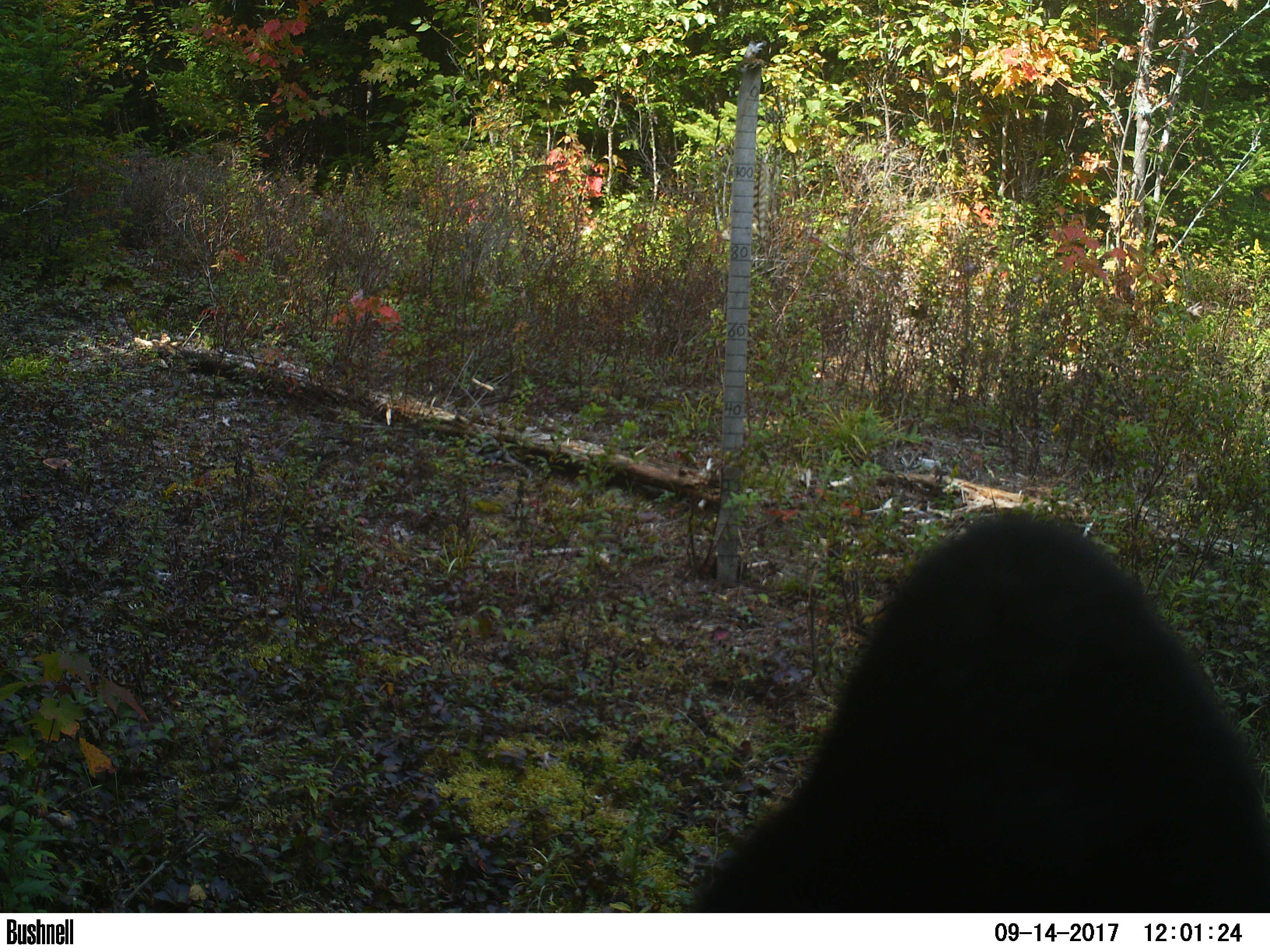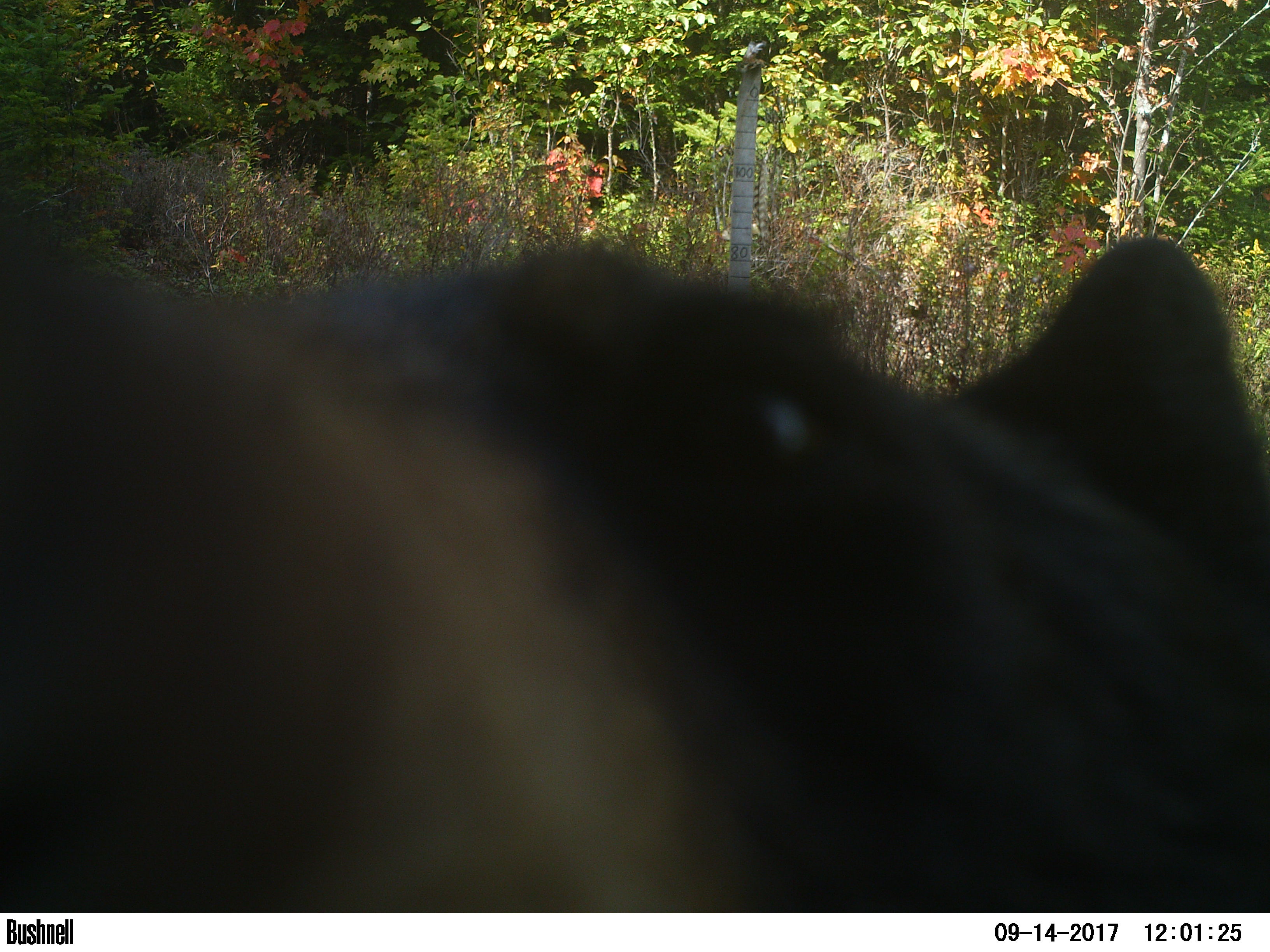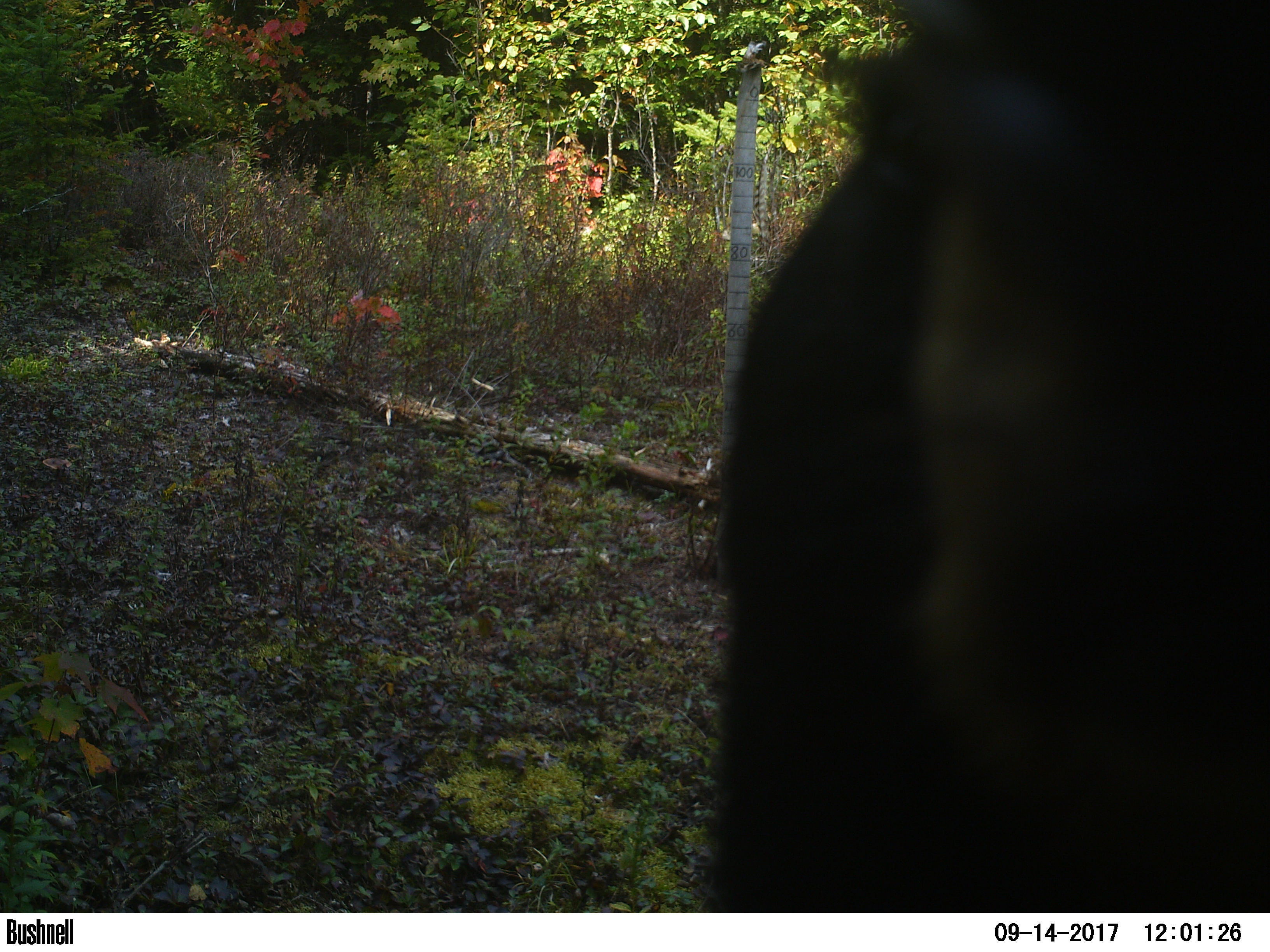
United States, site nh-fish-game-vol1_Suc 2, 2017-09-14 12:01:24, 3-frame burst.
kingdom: Animalia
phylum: Chordata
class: Mammalia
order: Carnivora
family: Ursidae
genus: Ursus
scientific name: Ursus americanus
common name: black bear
Black bear (Ursus americanus).